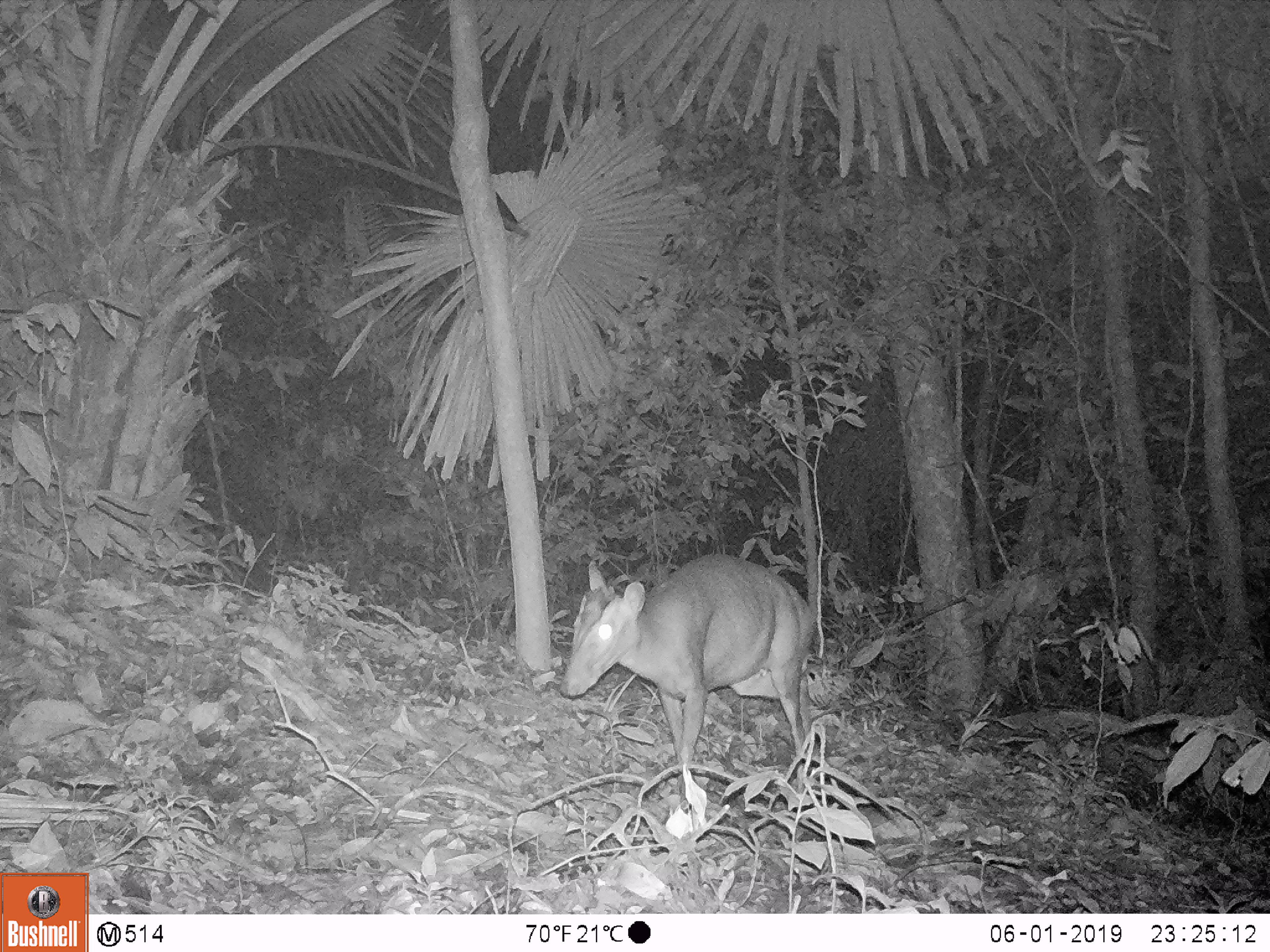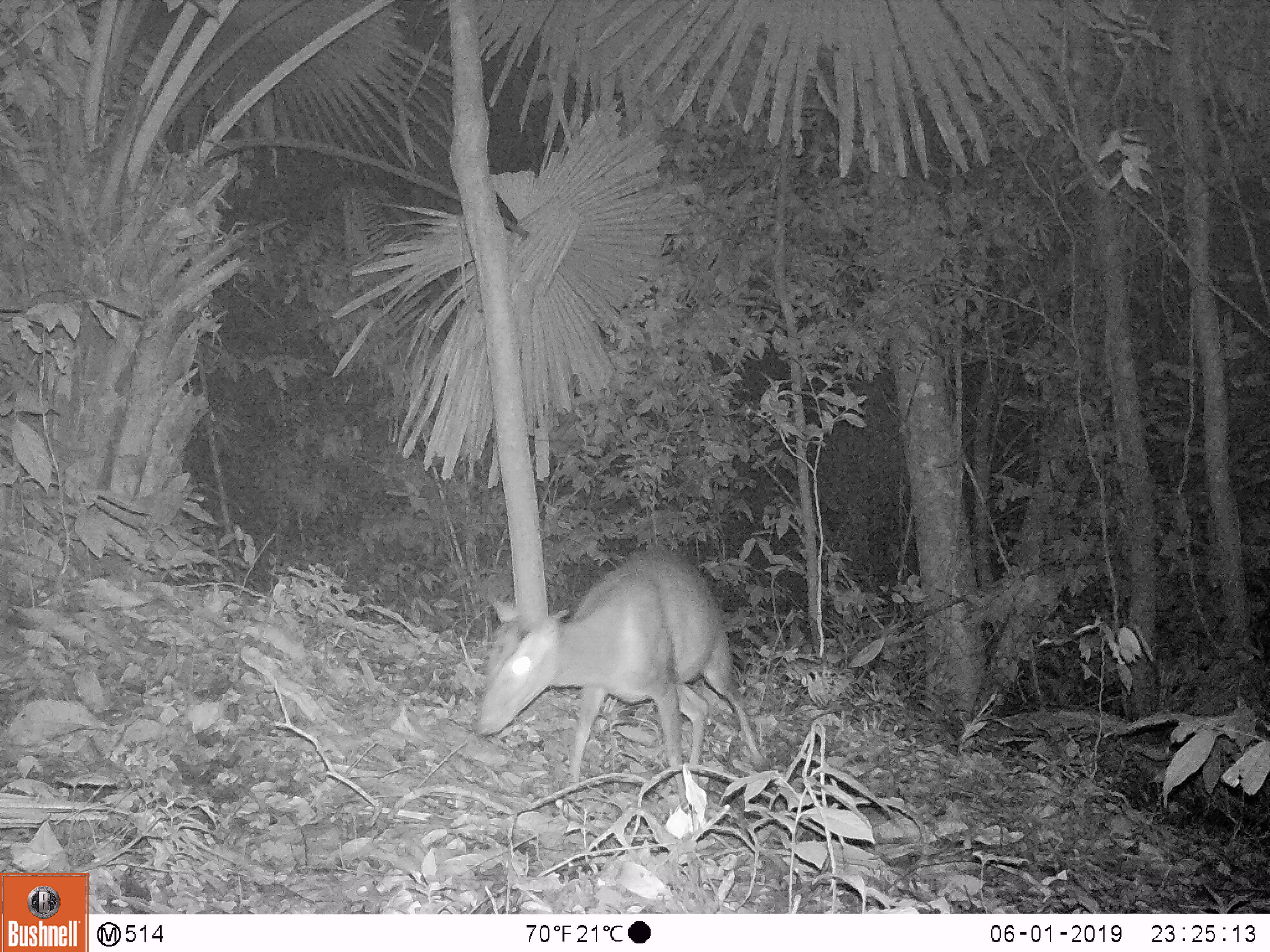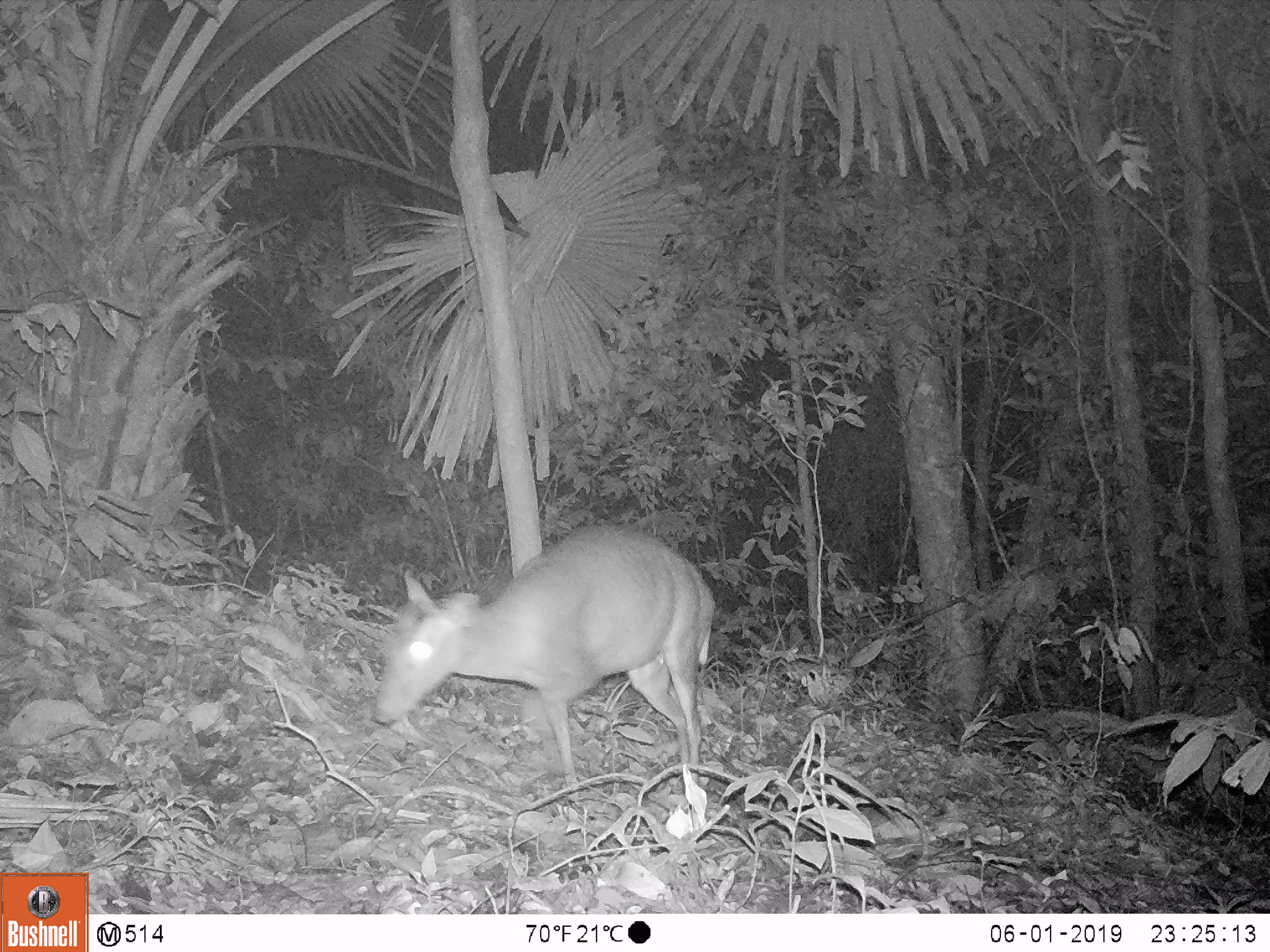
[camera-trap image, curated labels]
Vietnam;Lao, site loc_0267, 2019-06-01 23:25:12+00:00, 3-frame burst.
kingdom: Animalia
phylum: Chordata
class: Mammalia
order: Artiodactyla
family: Cervidae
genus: Muntiacus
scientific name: Muntiacus rooseveltorum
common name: roosevelt's muntjac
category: roosevelts muntjac group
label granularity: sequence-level